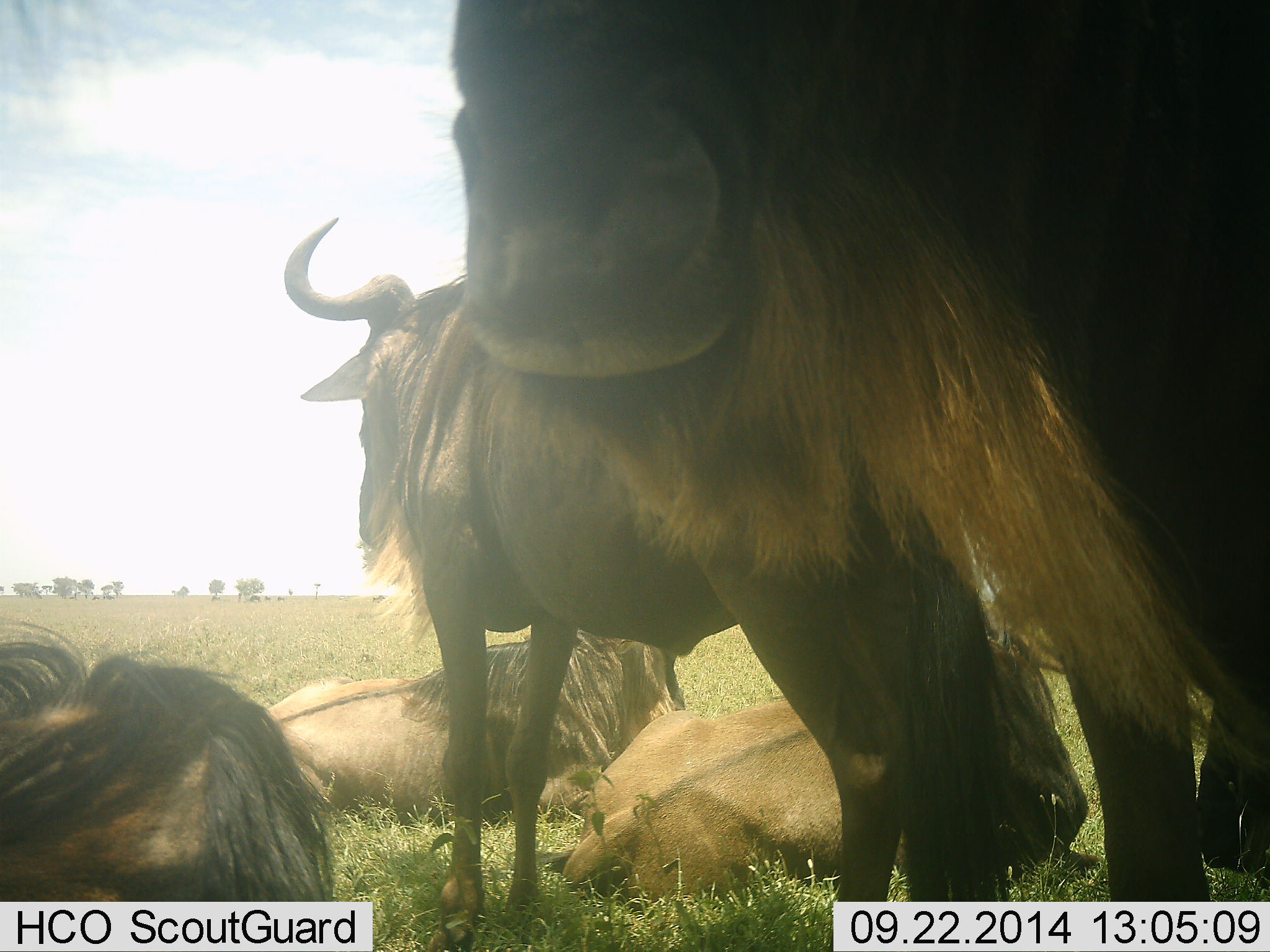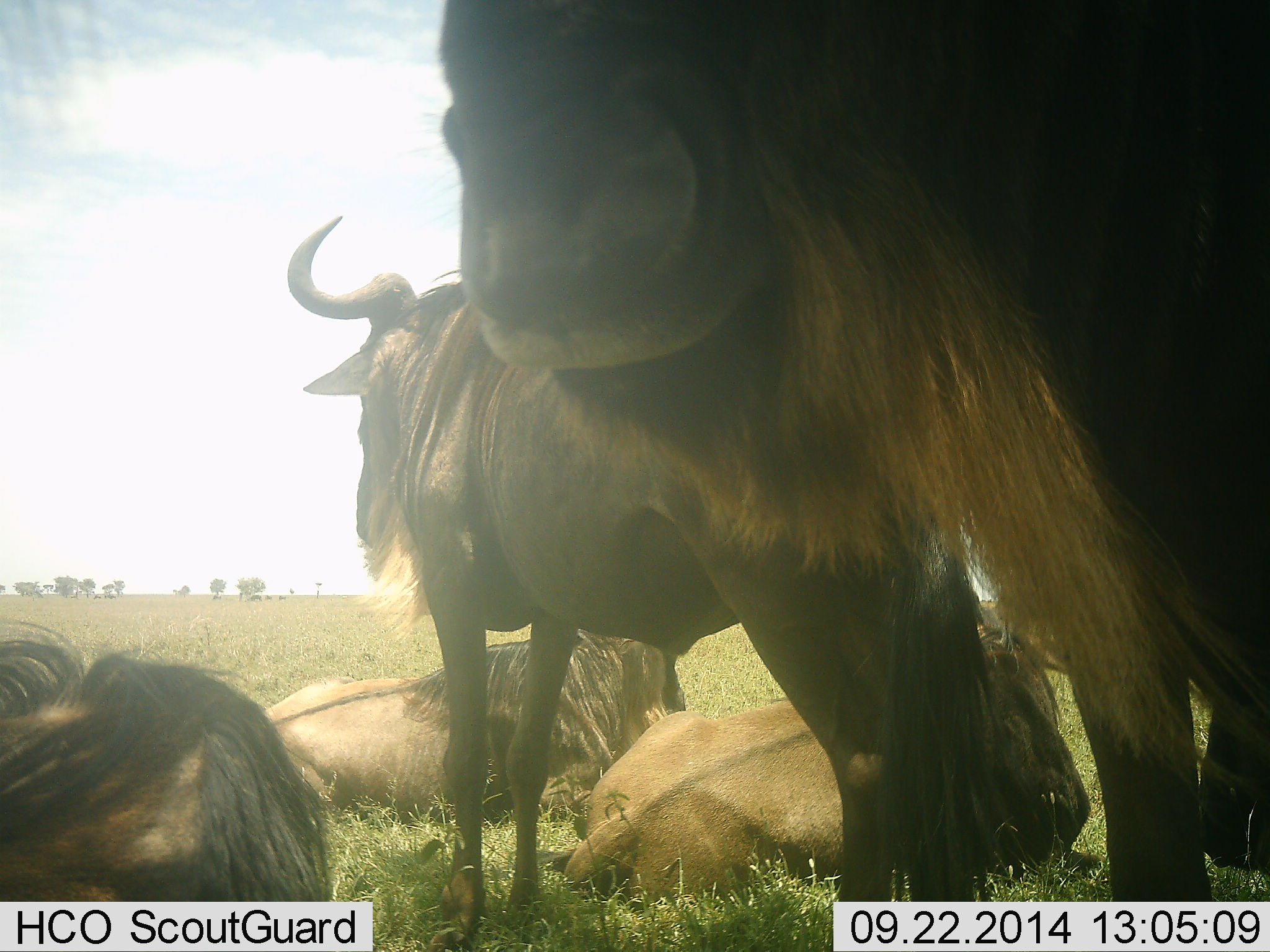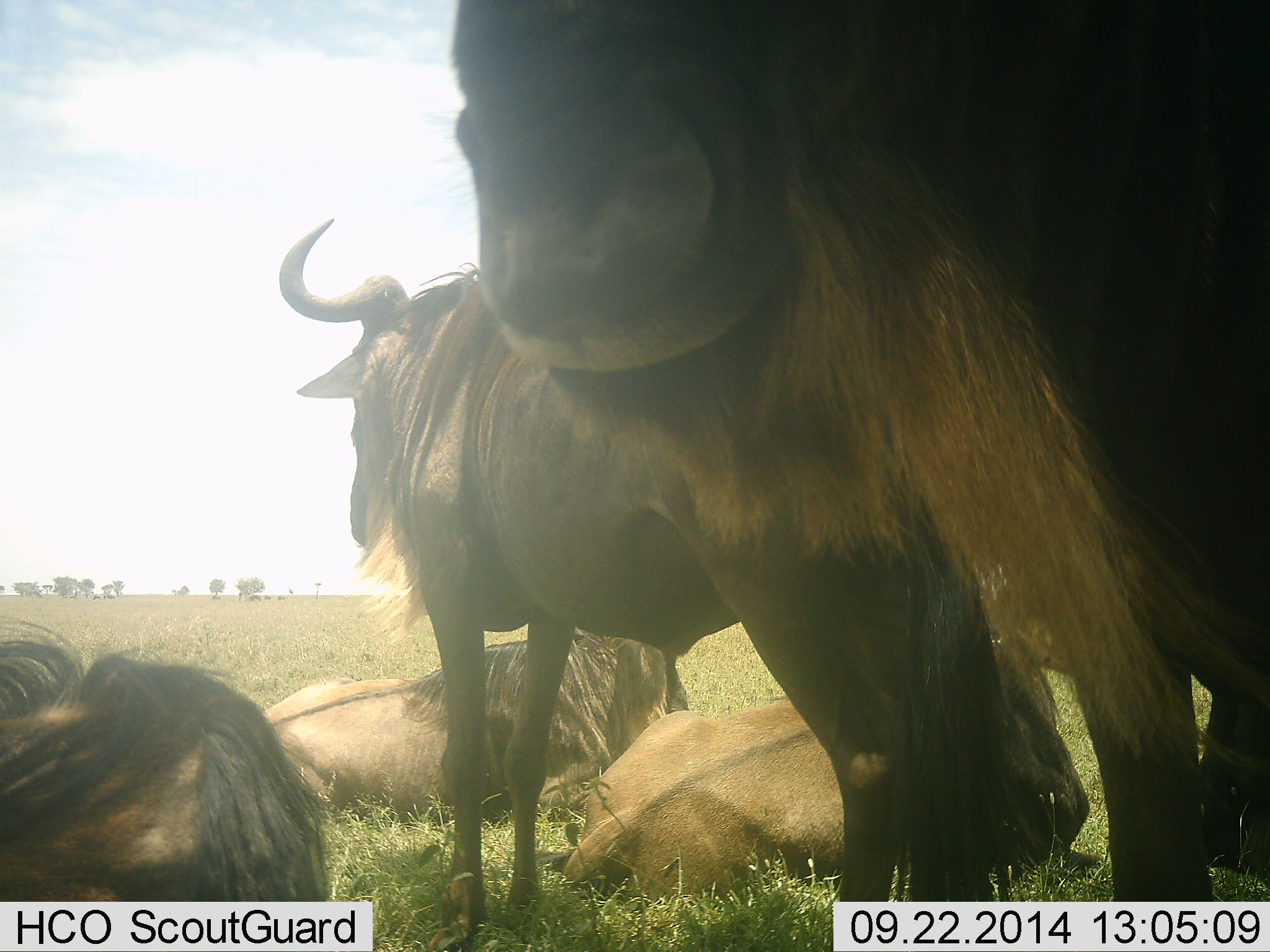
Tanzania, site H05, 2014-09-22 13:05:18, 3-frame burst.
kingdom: Animalia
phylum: Chordata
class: Mammalia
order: Artiodactyla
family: Bovidae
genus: Connochaetes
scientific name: Connochaetes taurinus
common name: blue wildebeest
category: wildebeest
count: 5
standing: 90%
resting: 90%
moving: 0%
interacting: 0%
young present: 0%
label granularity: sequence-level